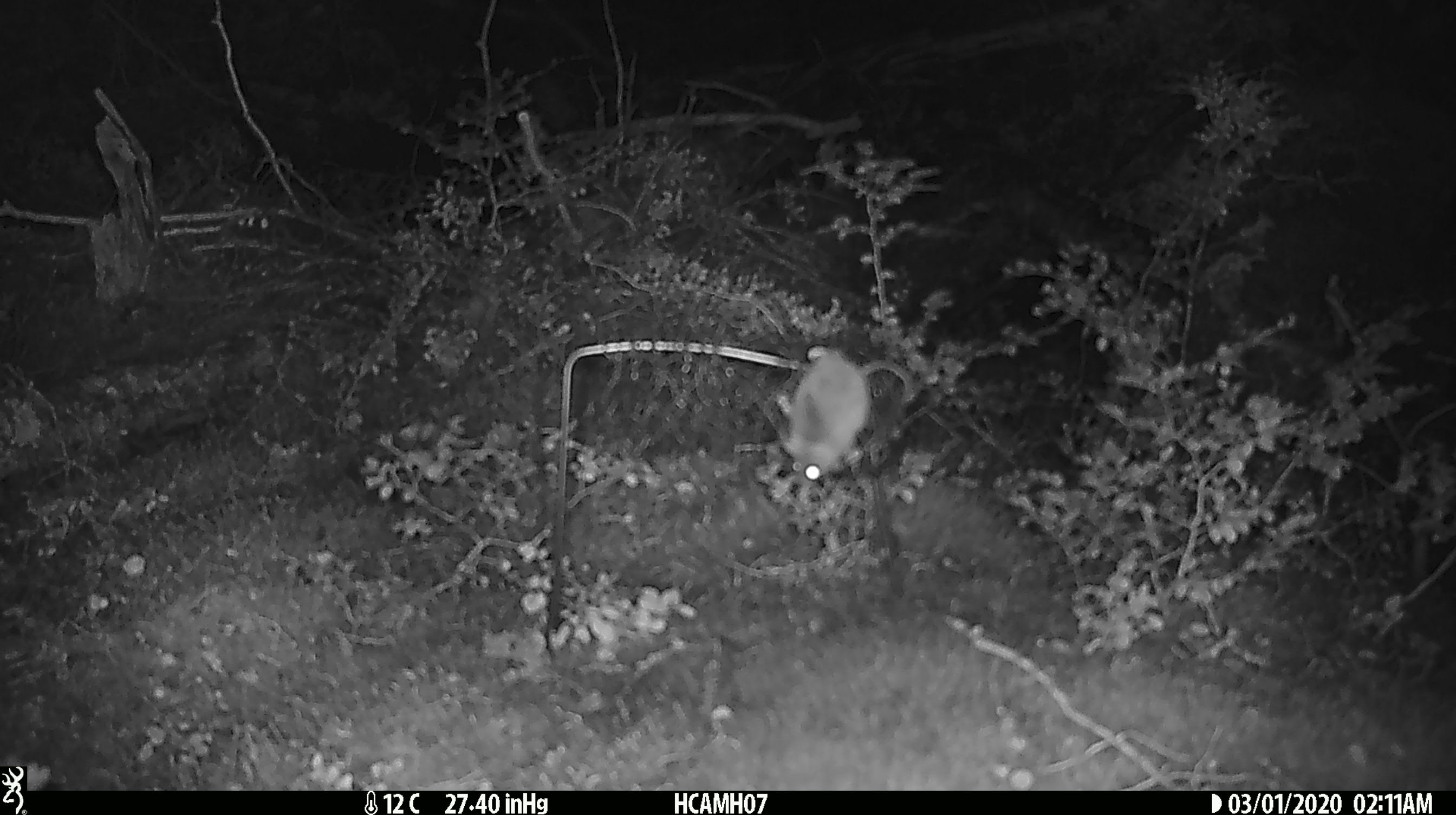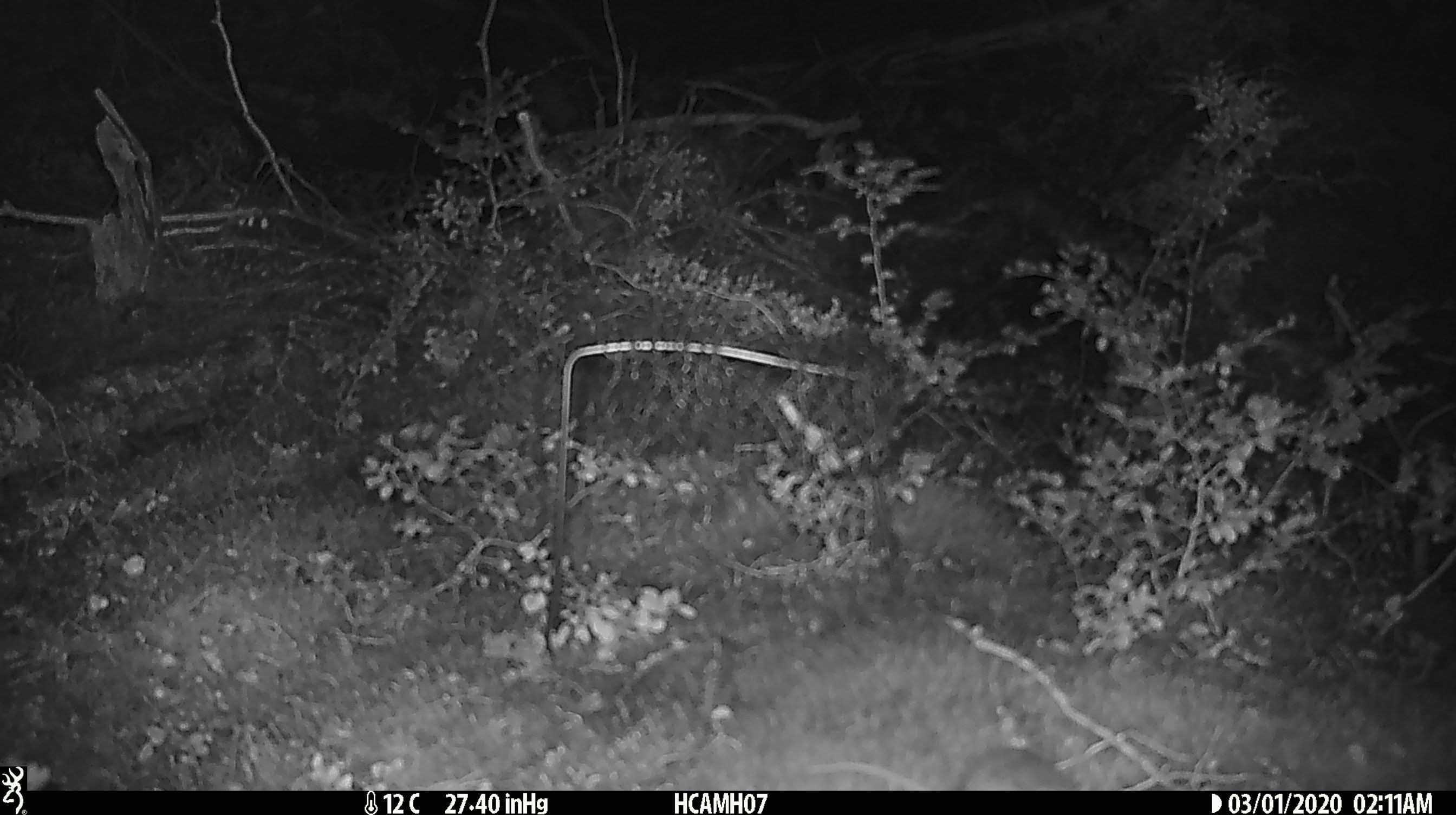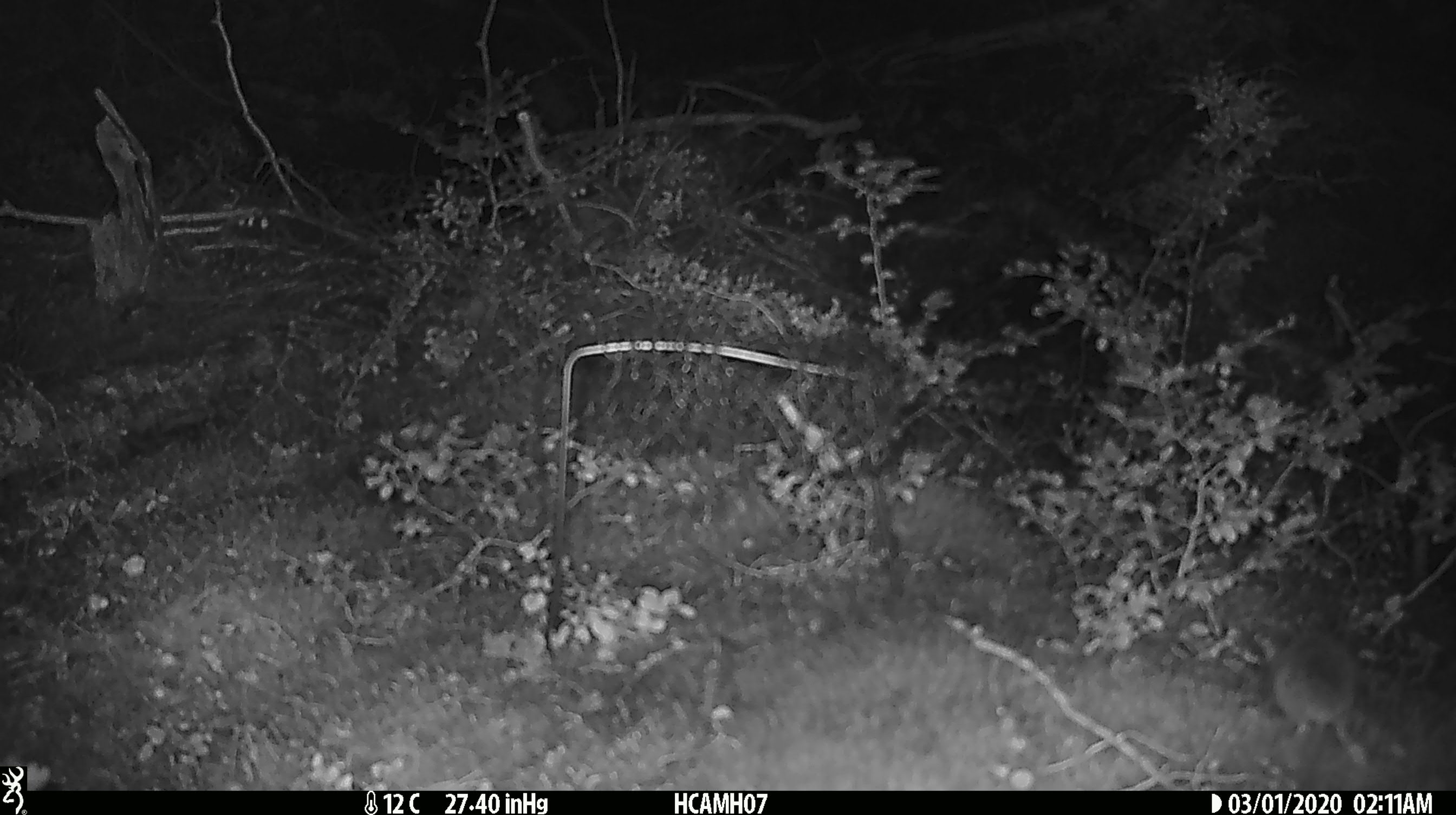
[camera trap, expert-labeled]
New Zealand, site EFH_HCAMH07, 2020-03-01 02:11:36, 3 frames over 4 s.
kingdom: Animalia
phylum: Chordata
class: Mammalia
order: Rodentia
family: Muridae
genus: Mus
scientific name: Mus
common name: mouse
Mouse (Mus).